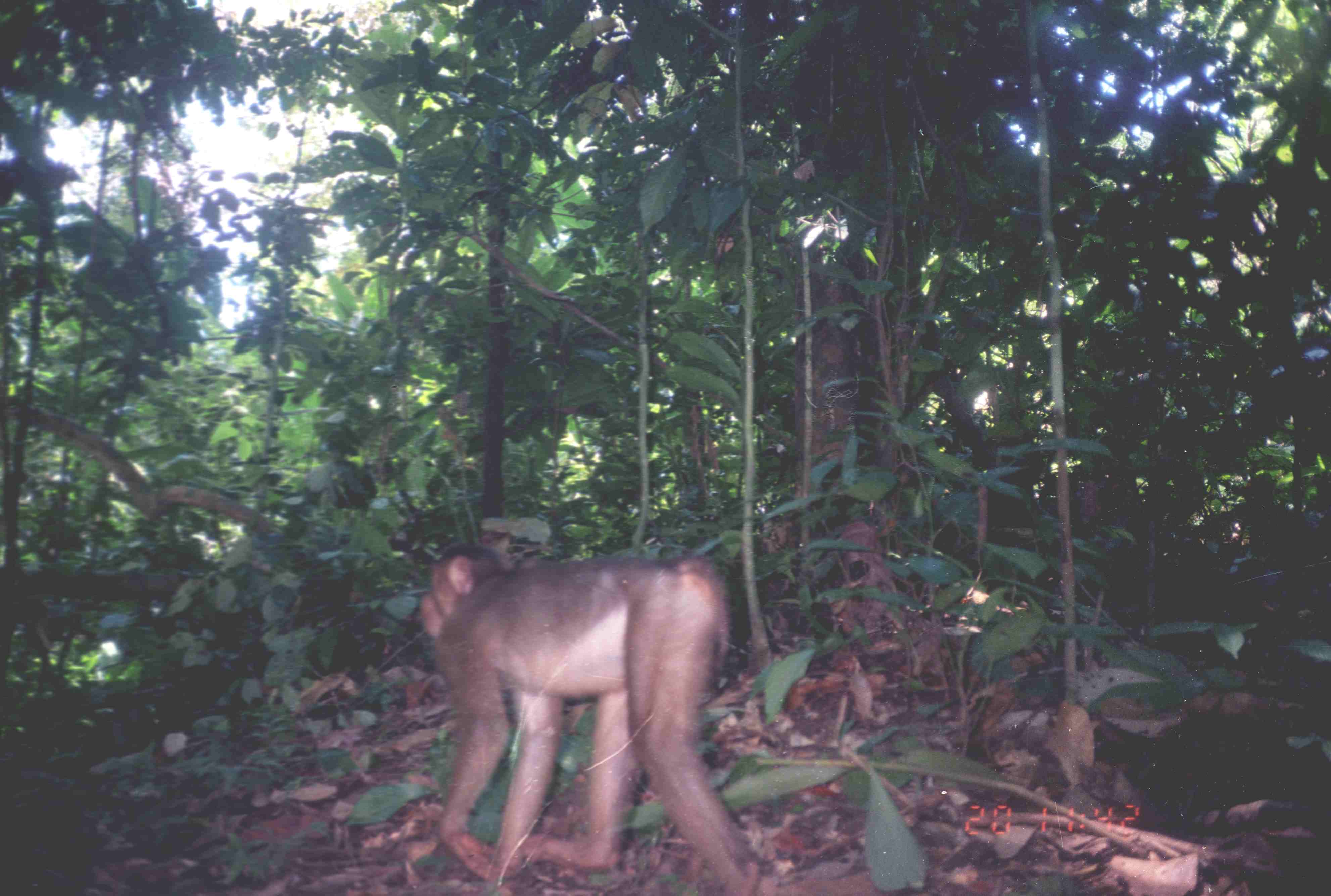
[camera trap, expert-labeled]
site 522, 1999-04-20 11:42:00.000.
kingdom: Animalia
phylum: Chordata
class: Mammalia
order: Primates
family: Cercopithecidae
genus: Macaca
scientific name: Macaca nemestrina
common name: southern pig-tailed macaque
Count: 1.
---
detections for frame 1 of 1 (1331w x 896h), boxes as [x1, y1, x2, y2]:
macaca nemestrina: [406, 533, 773, 894]